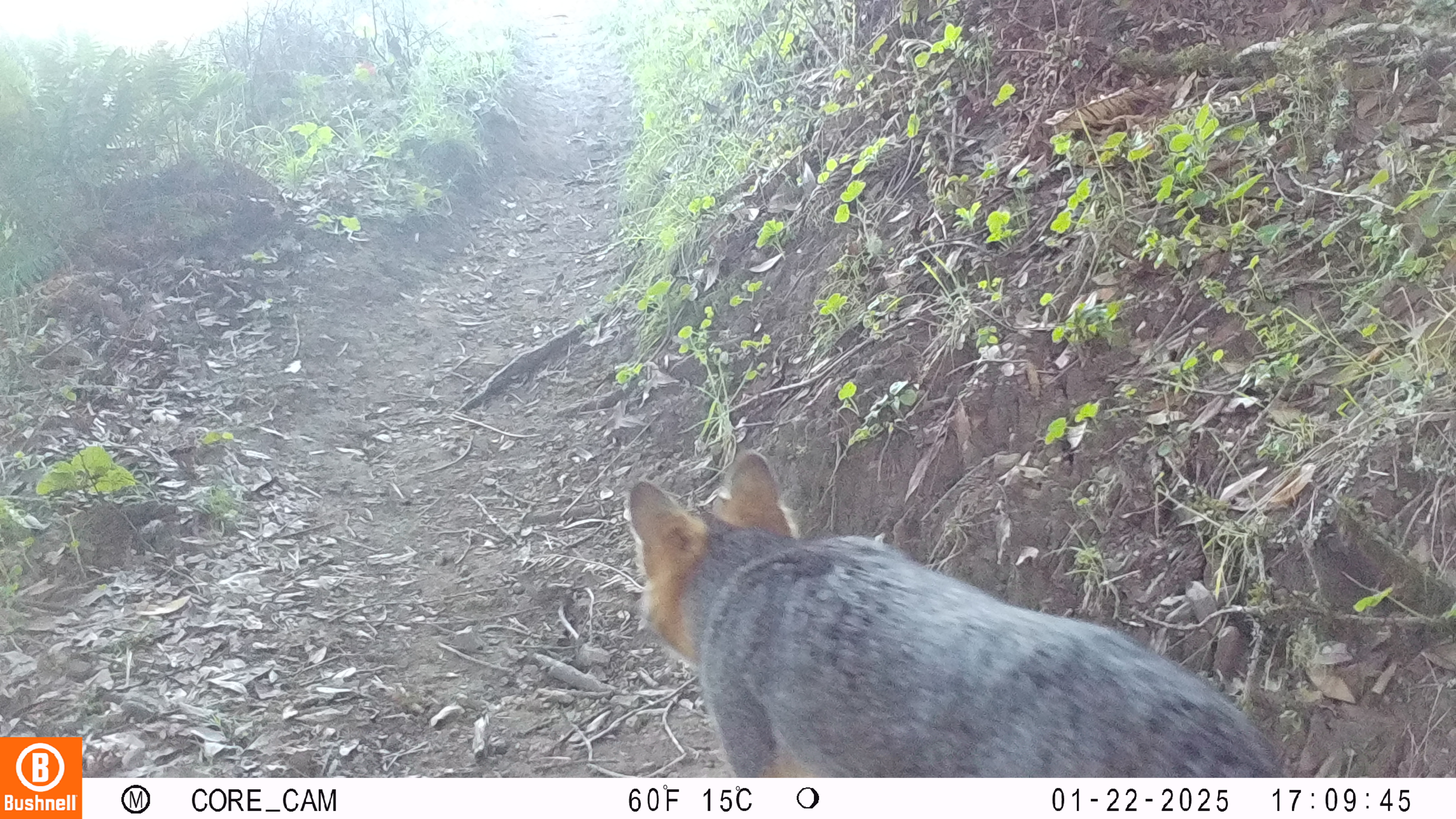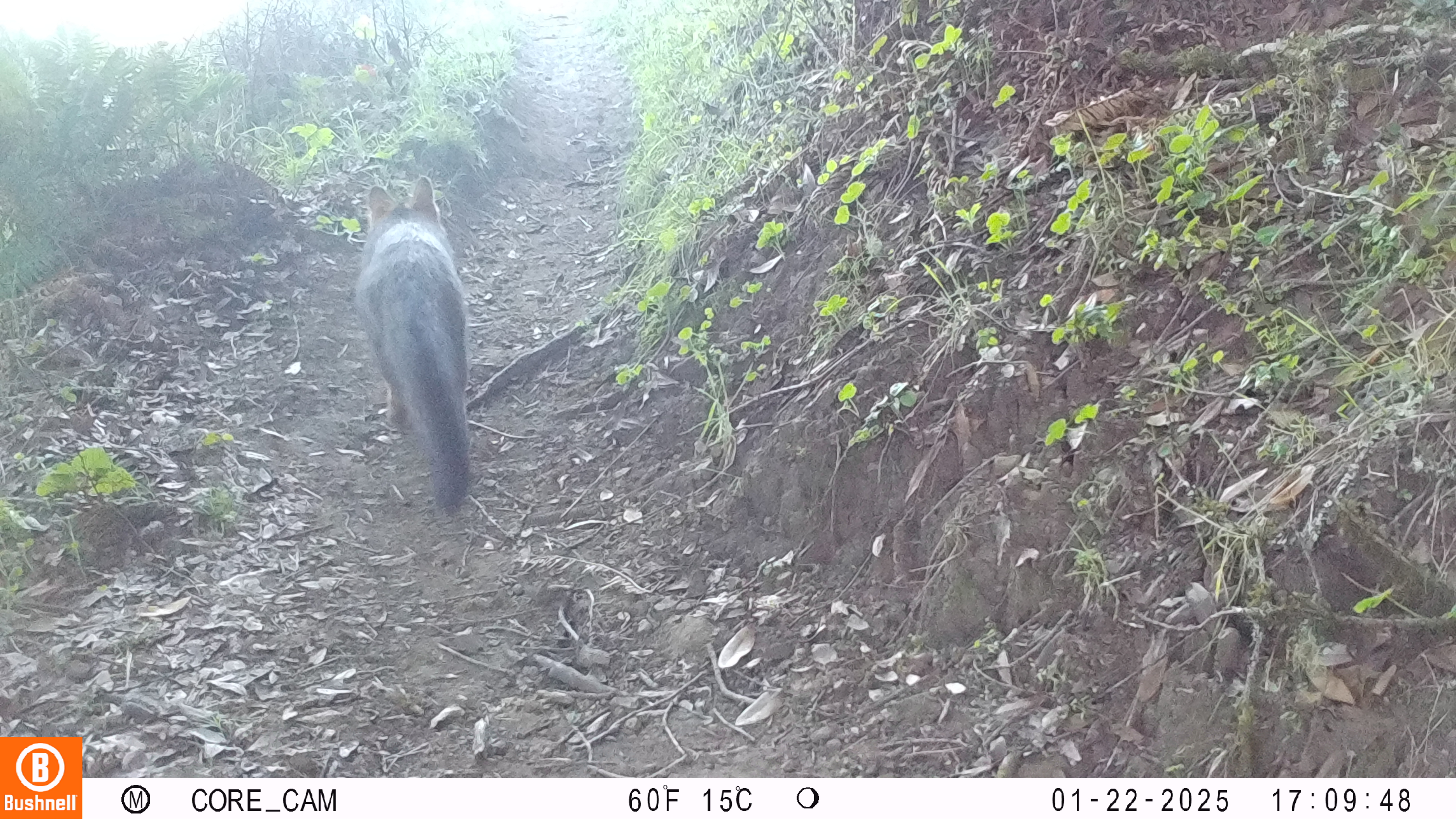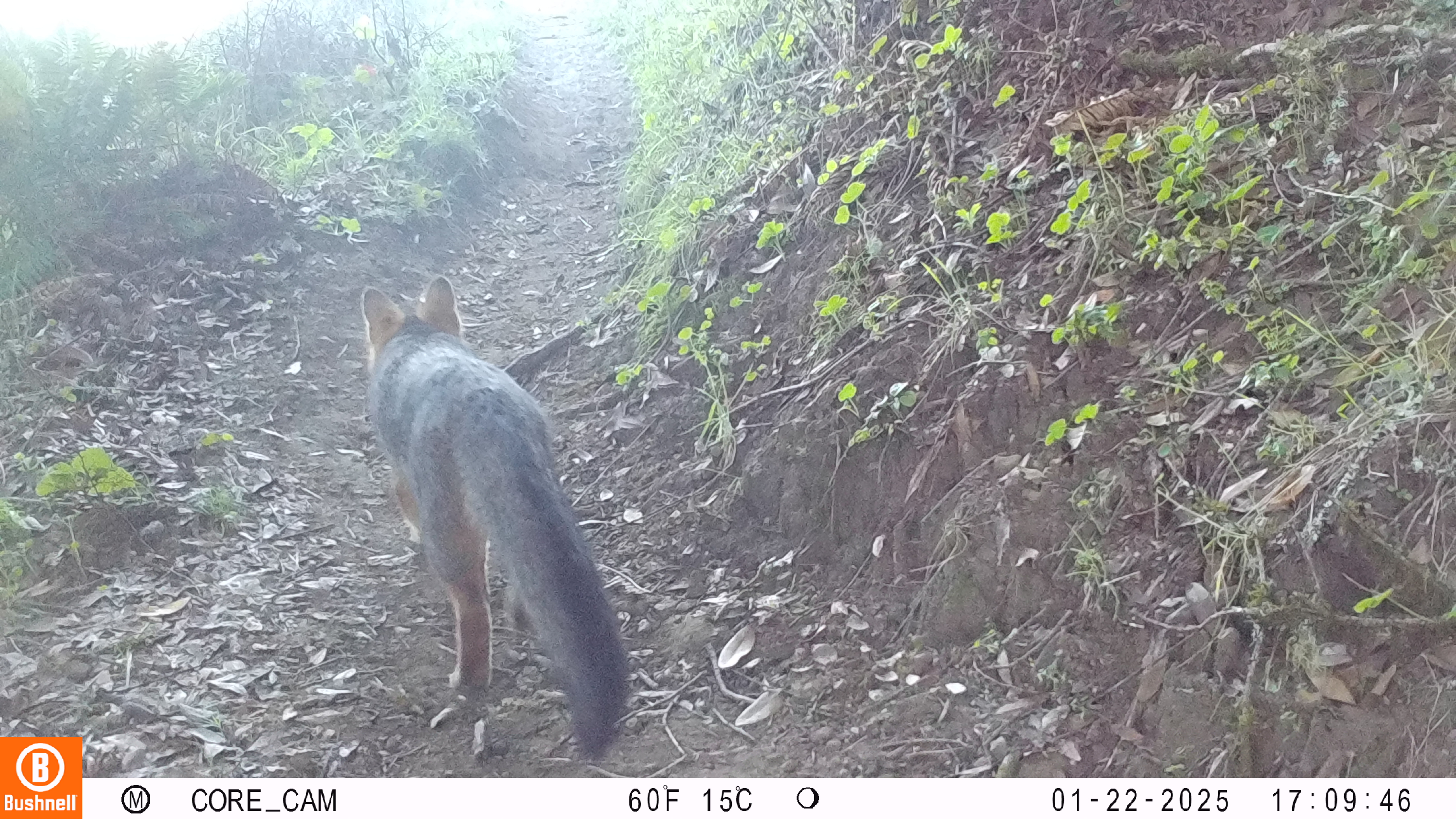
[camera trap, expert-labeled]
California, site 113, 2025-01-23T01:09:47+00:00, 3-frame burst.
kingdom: Animalia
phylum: Chordata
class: Mammalia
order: Carnivora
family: Canidae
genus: Urocyon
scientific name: Urocyon cinereoargenteus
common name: gray fox